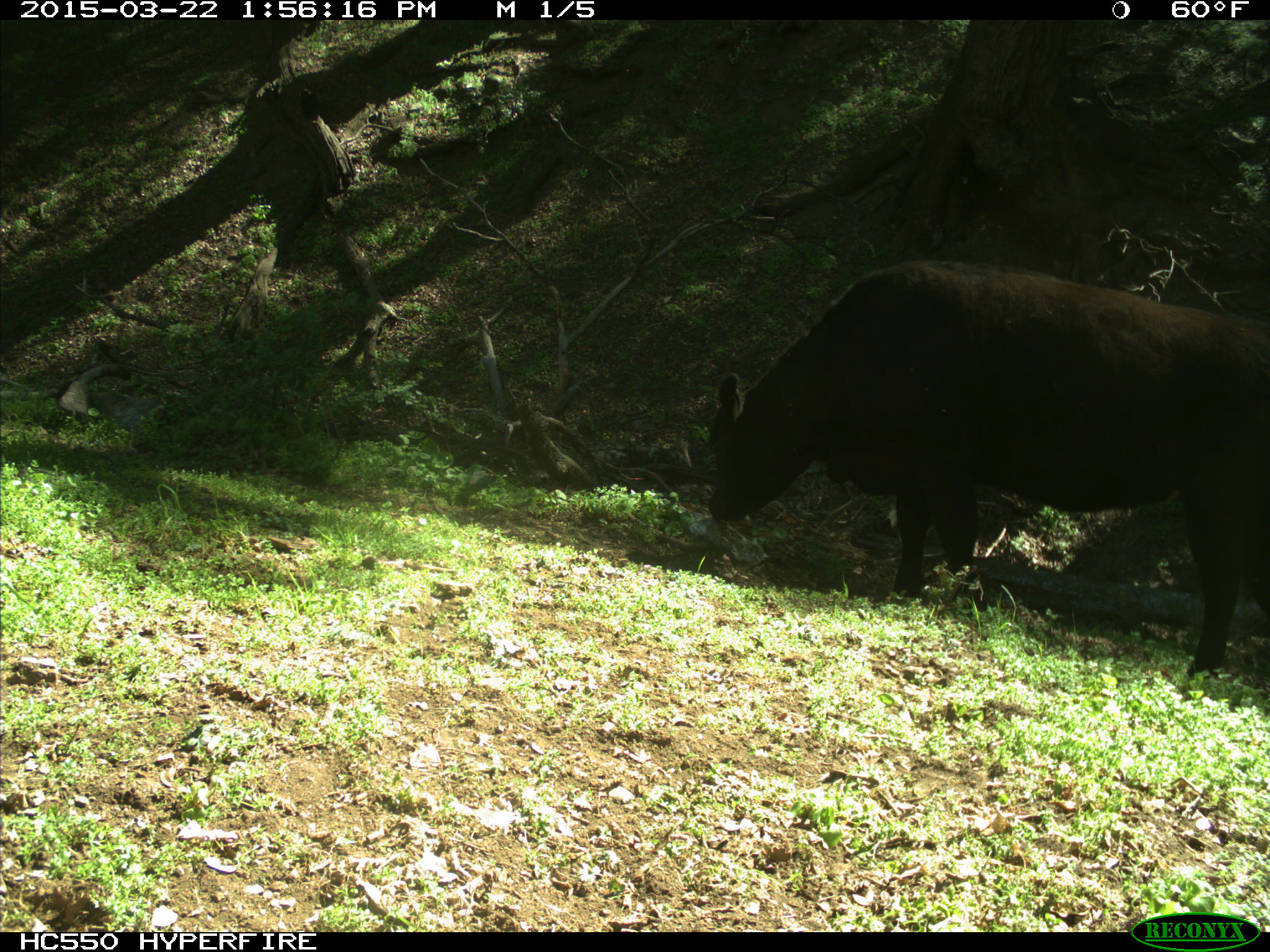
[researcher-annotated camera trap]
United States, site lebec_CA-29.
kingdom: Animalia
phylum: Chordata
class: Mammalia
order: Artiodactyla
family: Bovidae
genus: Bos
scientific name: Bos taurus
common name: domestic cow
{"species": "Bos taurus (domestic cow)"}